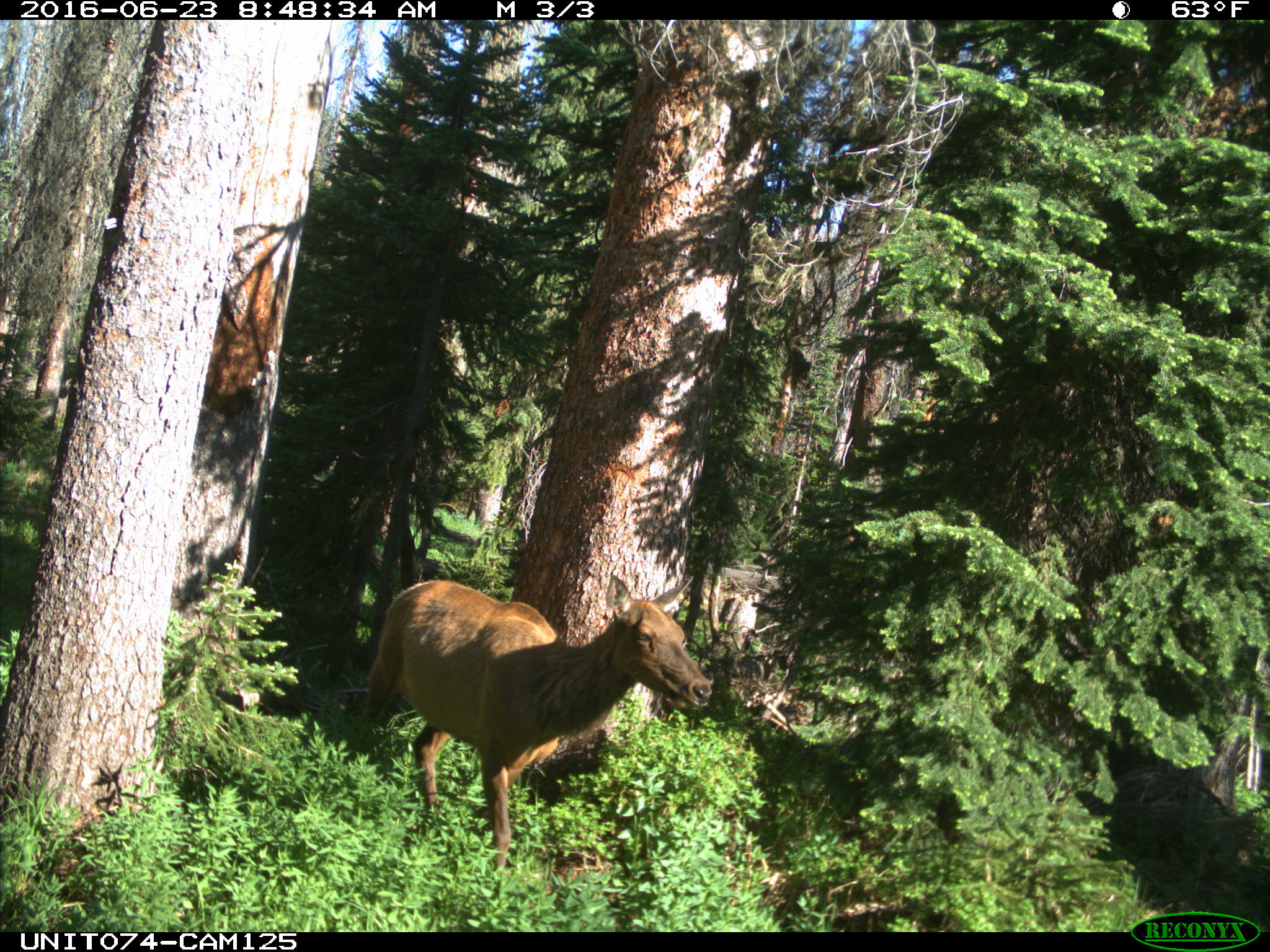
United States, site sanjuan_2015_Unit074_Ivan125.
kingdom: Animalia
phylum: Chordata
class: Mammalia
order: Artiodactyla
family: Cervidae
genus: Cervus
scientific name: Cervus elaphus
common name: red deer